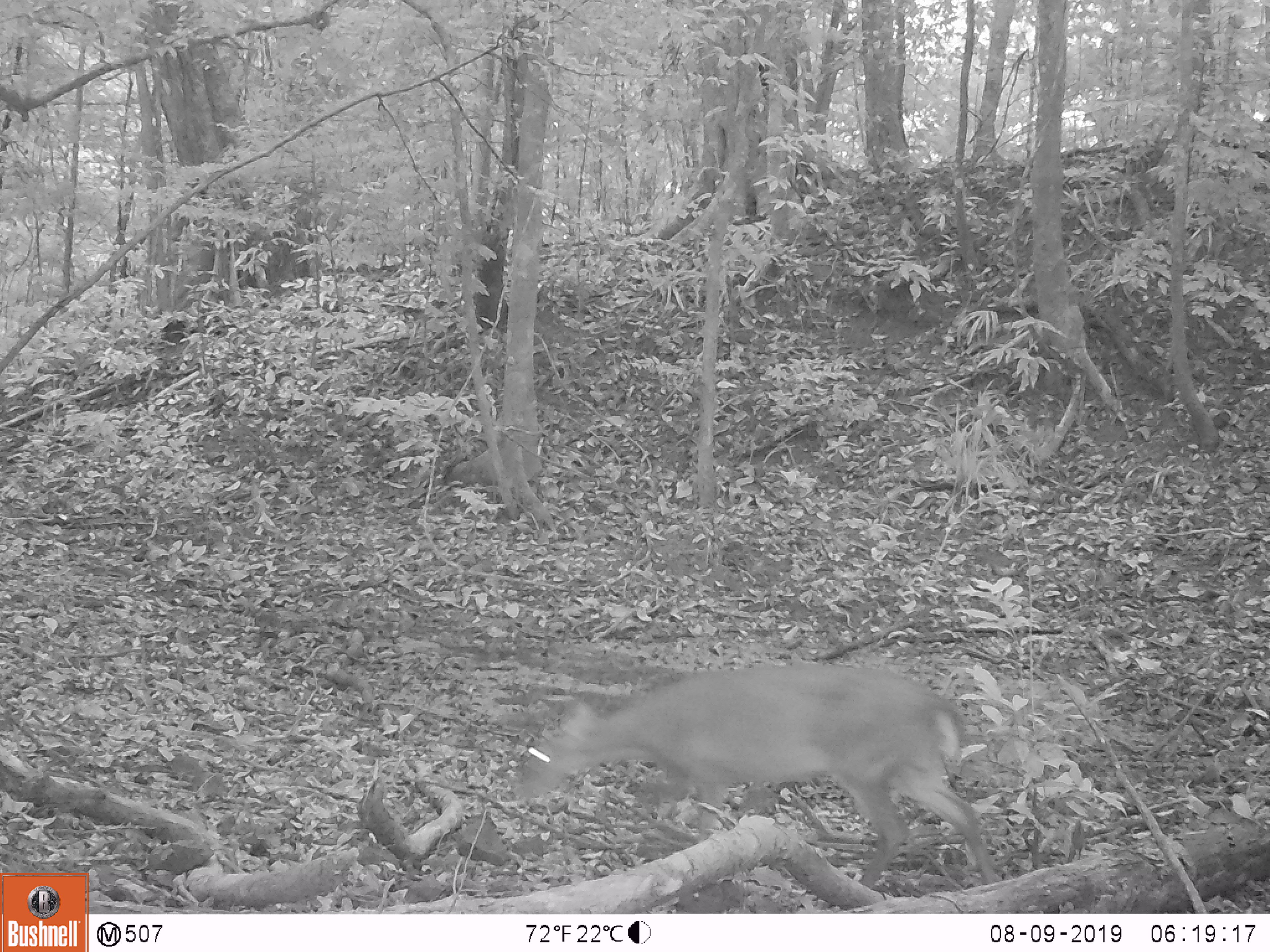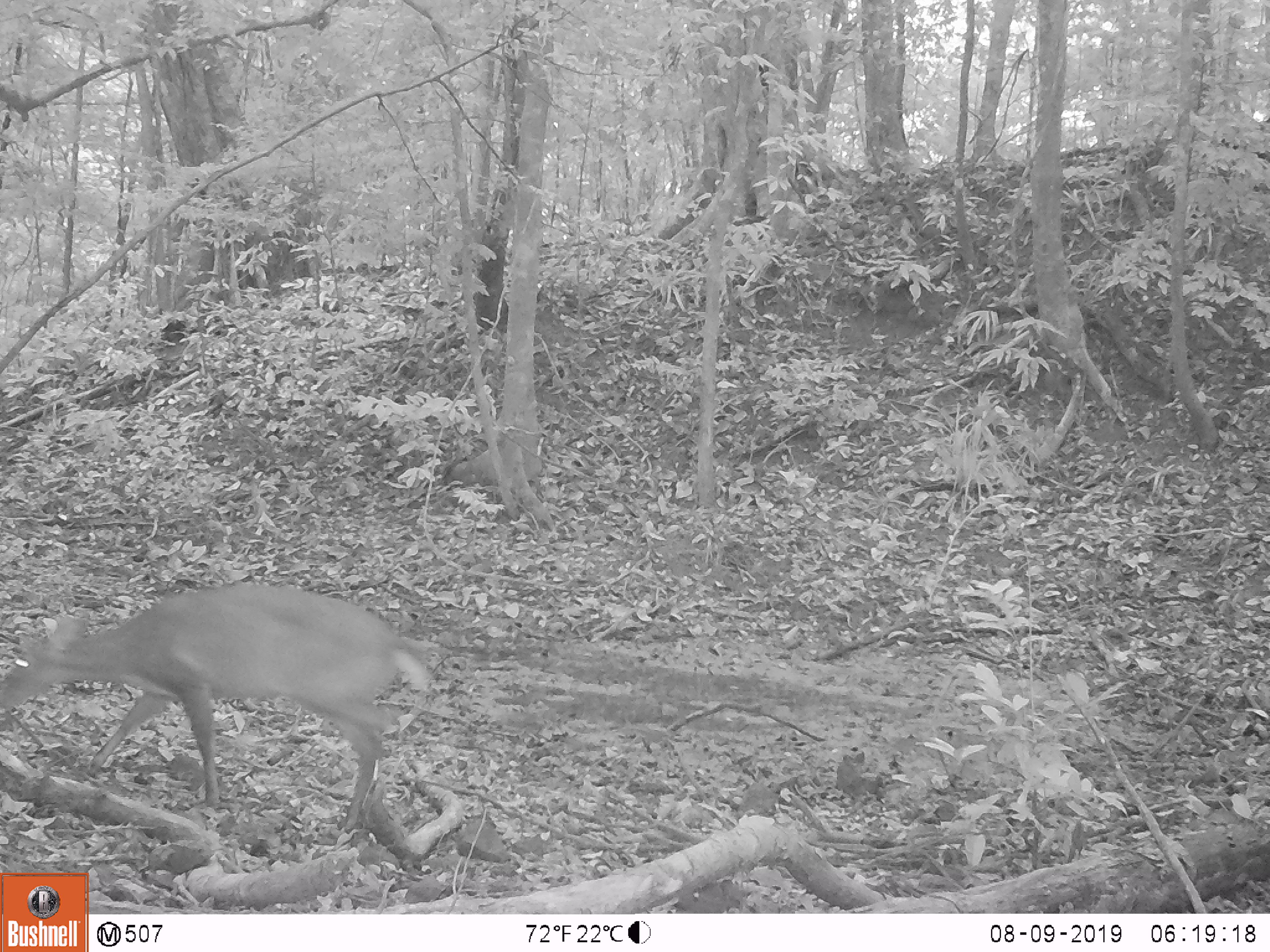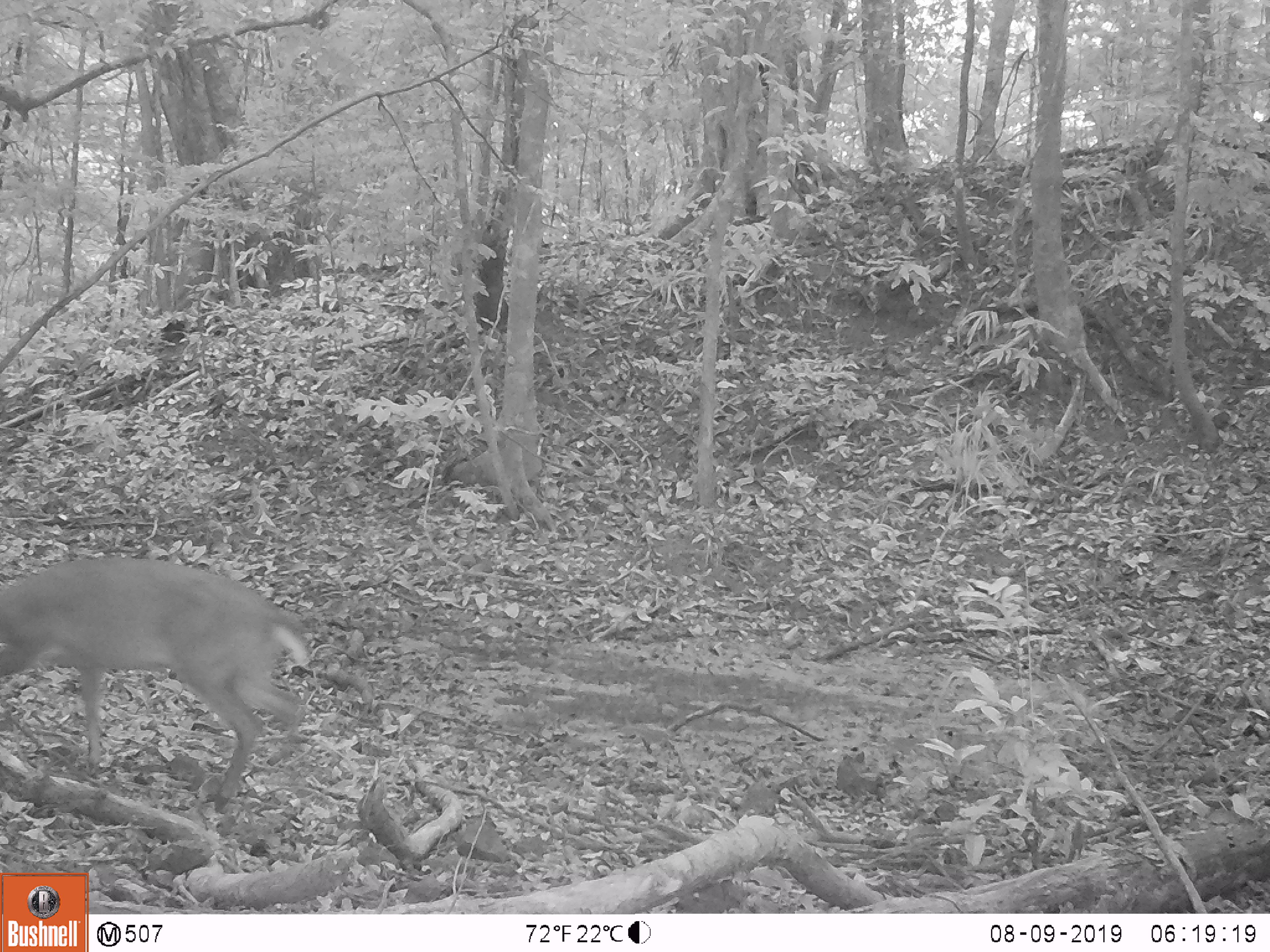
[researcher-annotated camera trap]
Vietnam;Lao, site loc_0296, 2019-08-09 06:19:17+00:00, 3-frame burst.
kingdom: Animalia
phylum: Chordata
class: Mammalia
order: Artiodactyla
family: Cervidae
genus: Muntiacus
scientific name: Muntiacus vuquangensis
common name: large-antlered muntjac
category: large antlered muntjac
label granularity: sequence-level